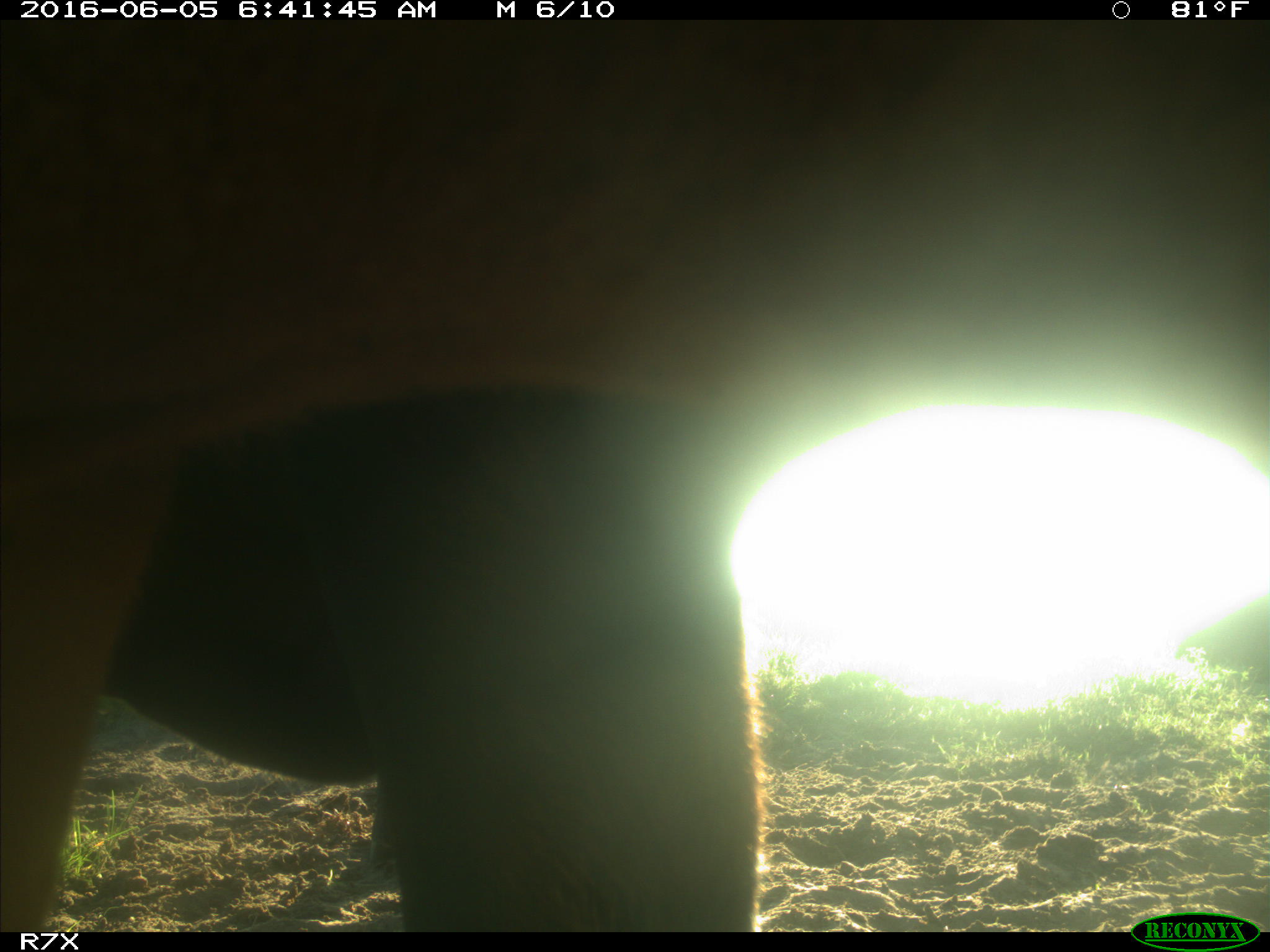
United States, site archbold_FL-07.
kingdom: Animalia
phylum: Chordata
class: Mammalia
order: Artiodactyla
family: Bovidae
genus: Bos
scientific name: Bos taurus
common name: domestic cow